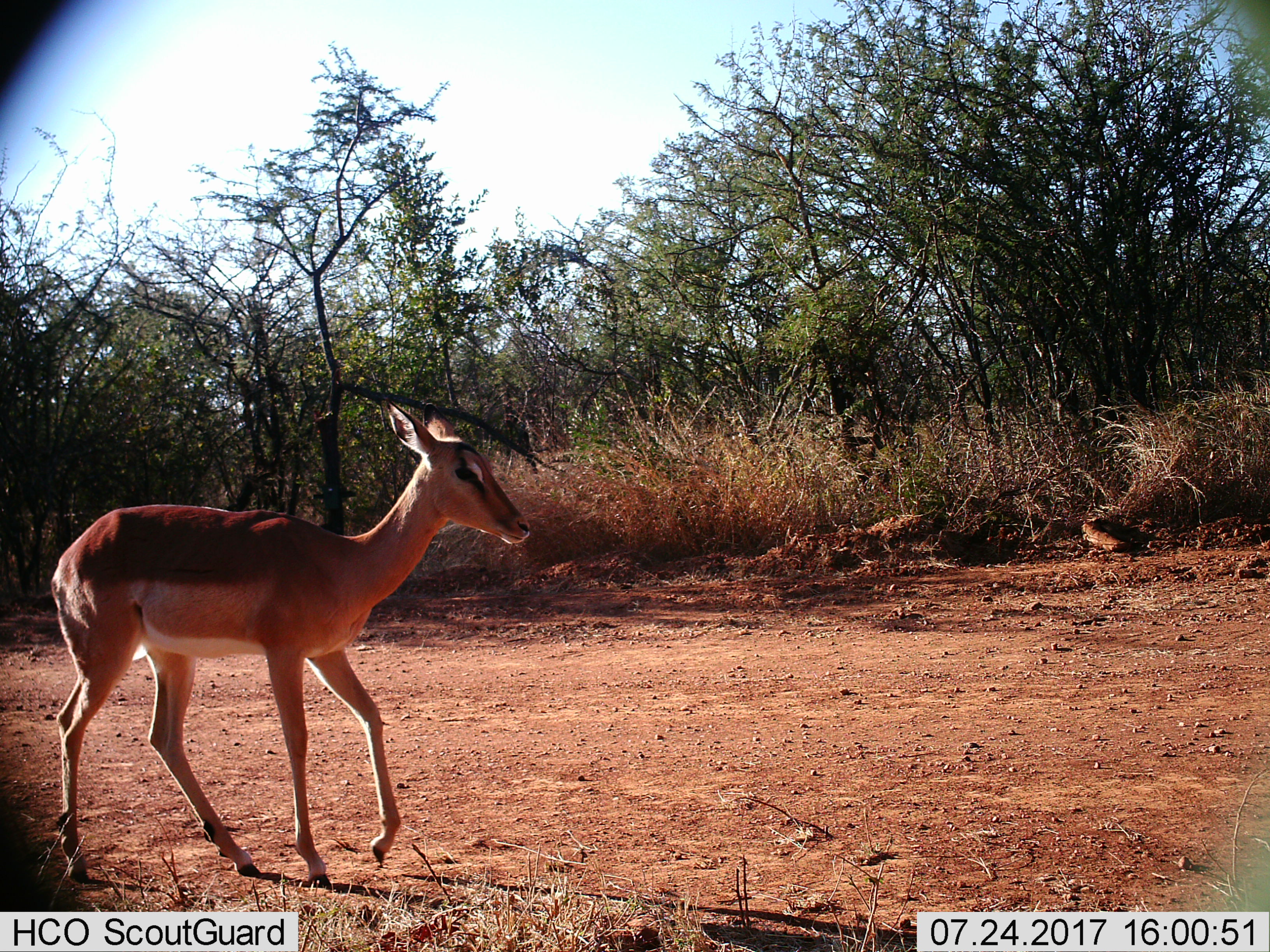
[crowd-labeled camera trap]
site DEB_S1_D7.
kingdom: Animalia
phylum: Chordata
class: Mammalia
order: Artiodactyla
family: Bovidae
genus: Aepyceros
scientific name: Aepyceros melampus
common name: impala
Impala (Aepyceros melampus), count 1. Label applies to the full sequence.